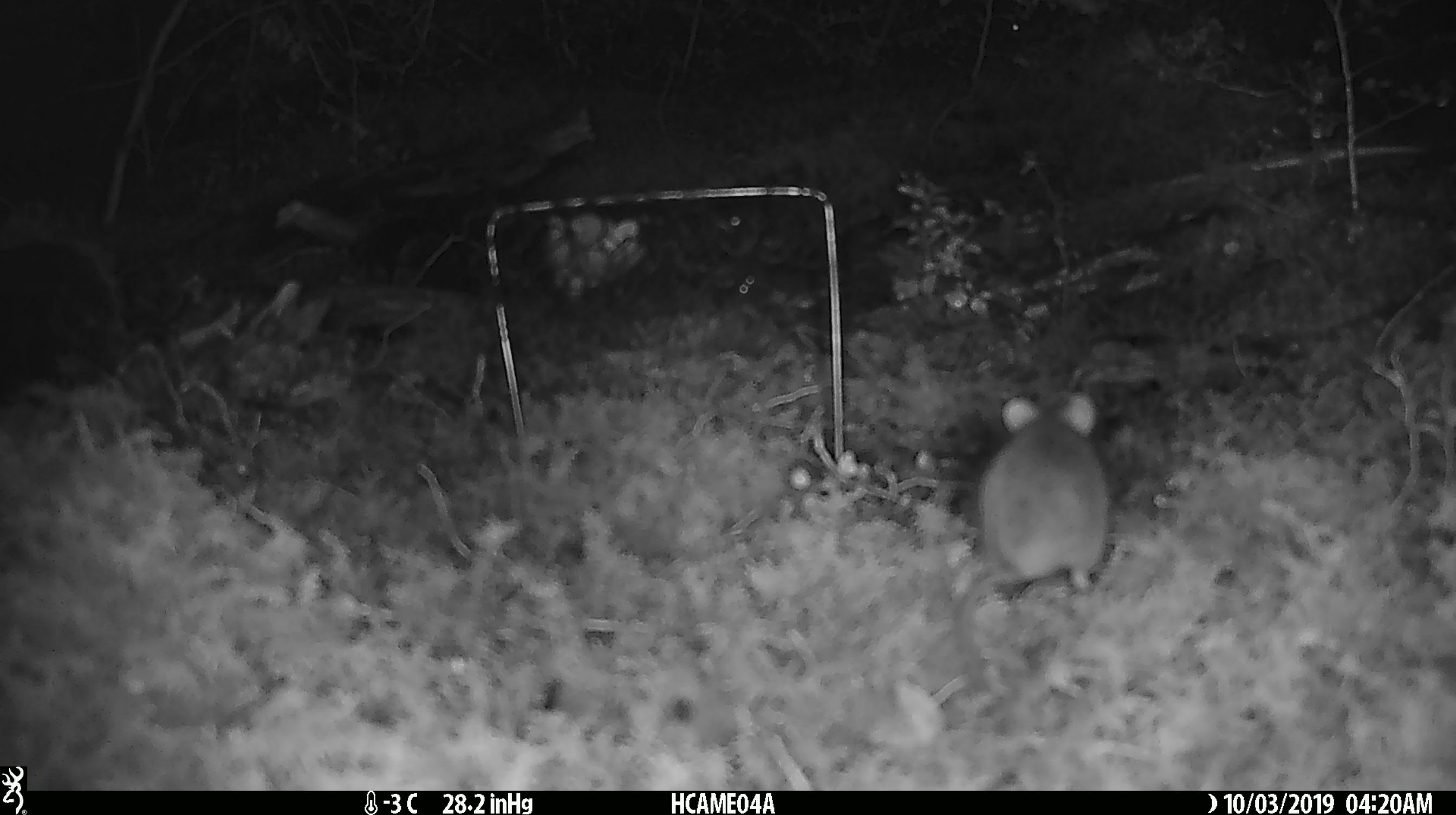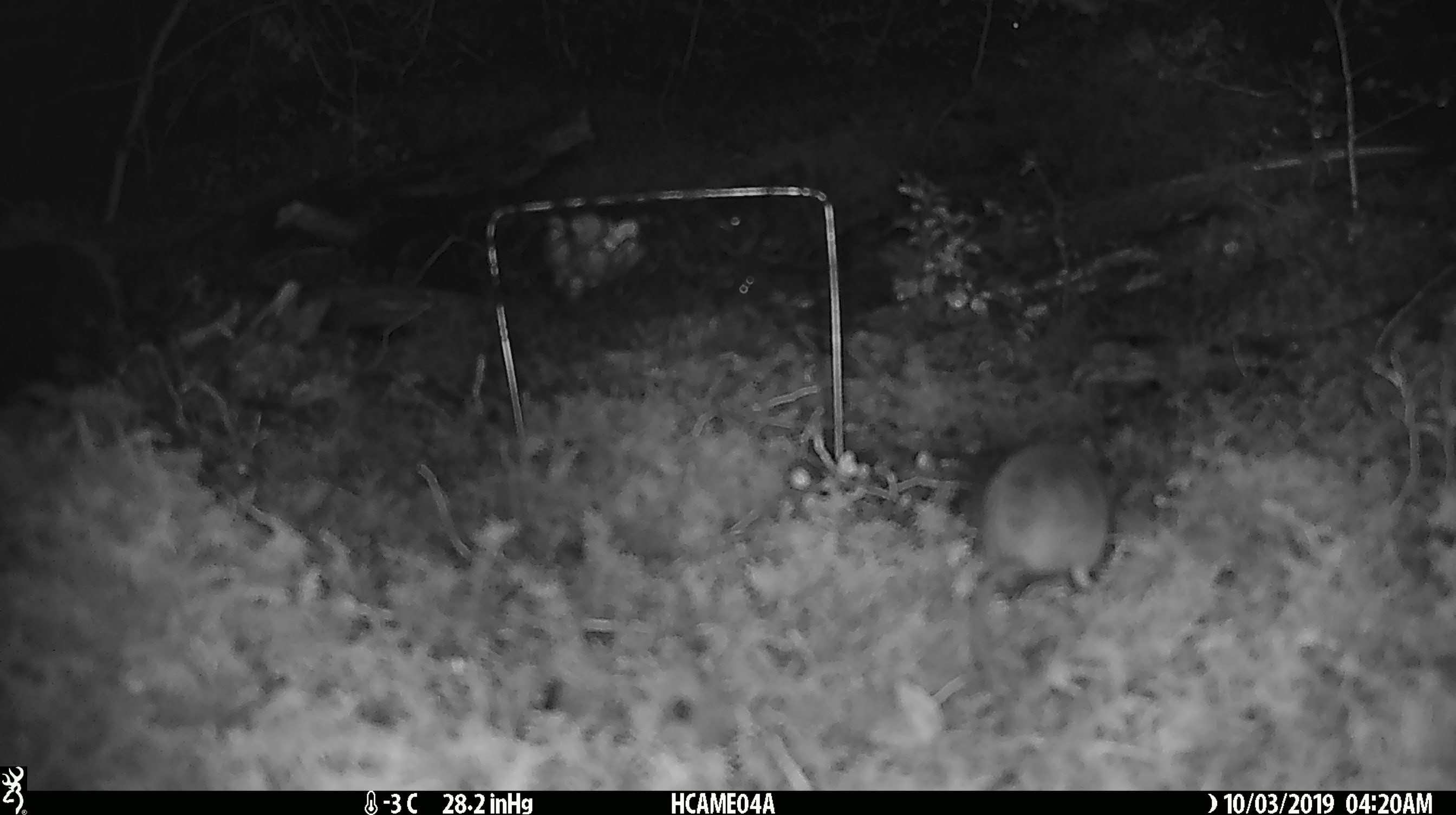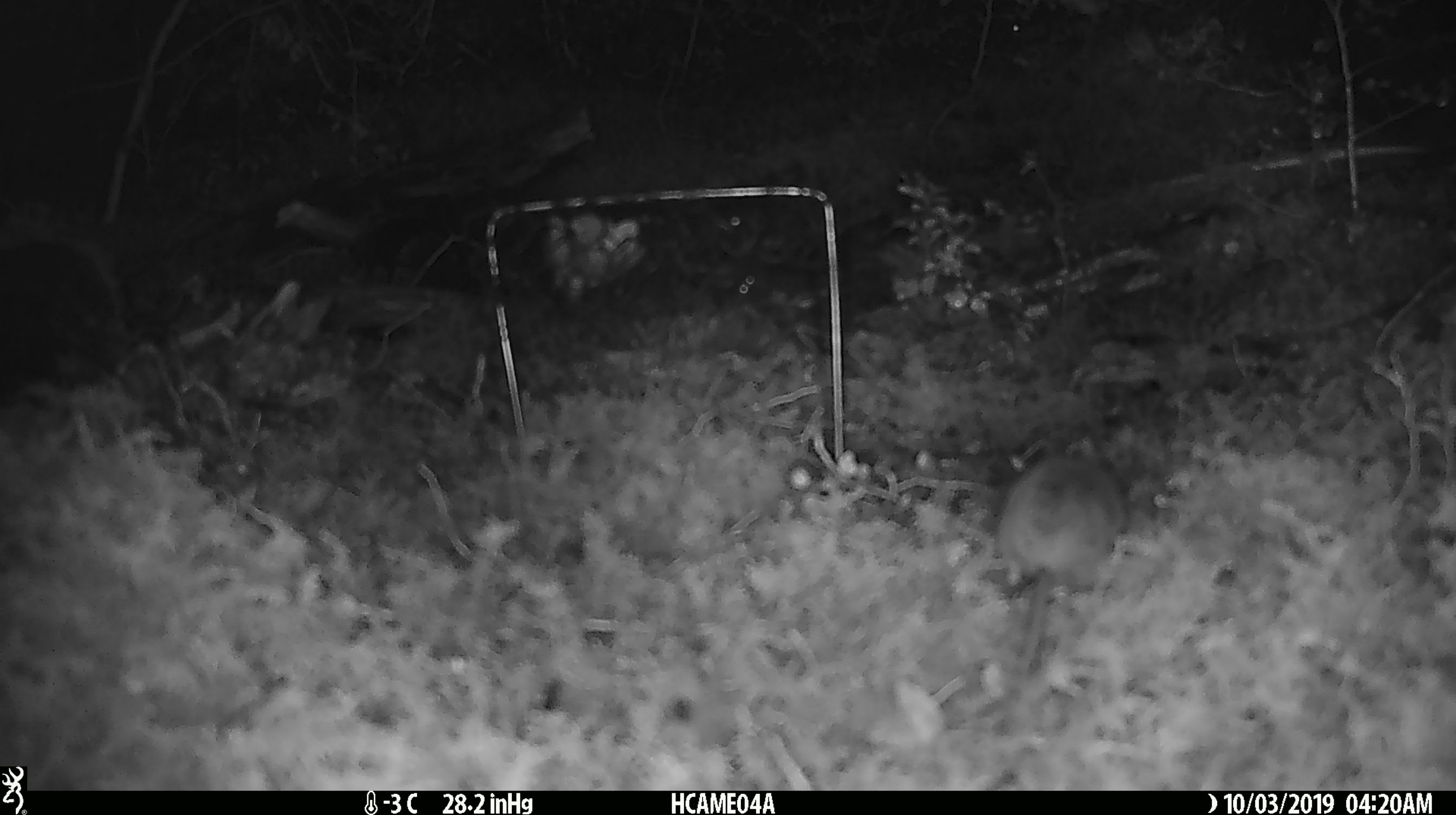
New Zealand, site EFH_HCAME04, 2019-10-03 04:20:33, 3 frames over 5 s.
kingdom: Animalia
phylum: Chordata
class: Mammalia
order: Rodentia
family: Muridae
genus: Mus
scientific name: Mus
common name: mouse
Mouse (Mus).